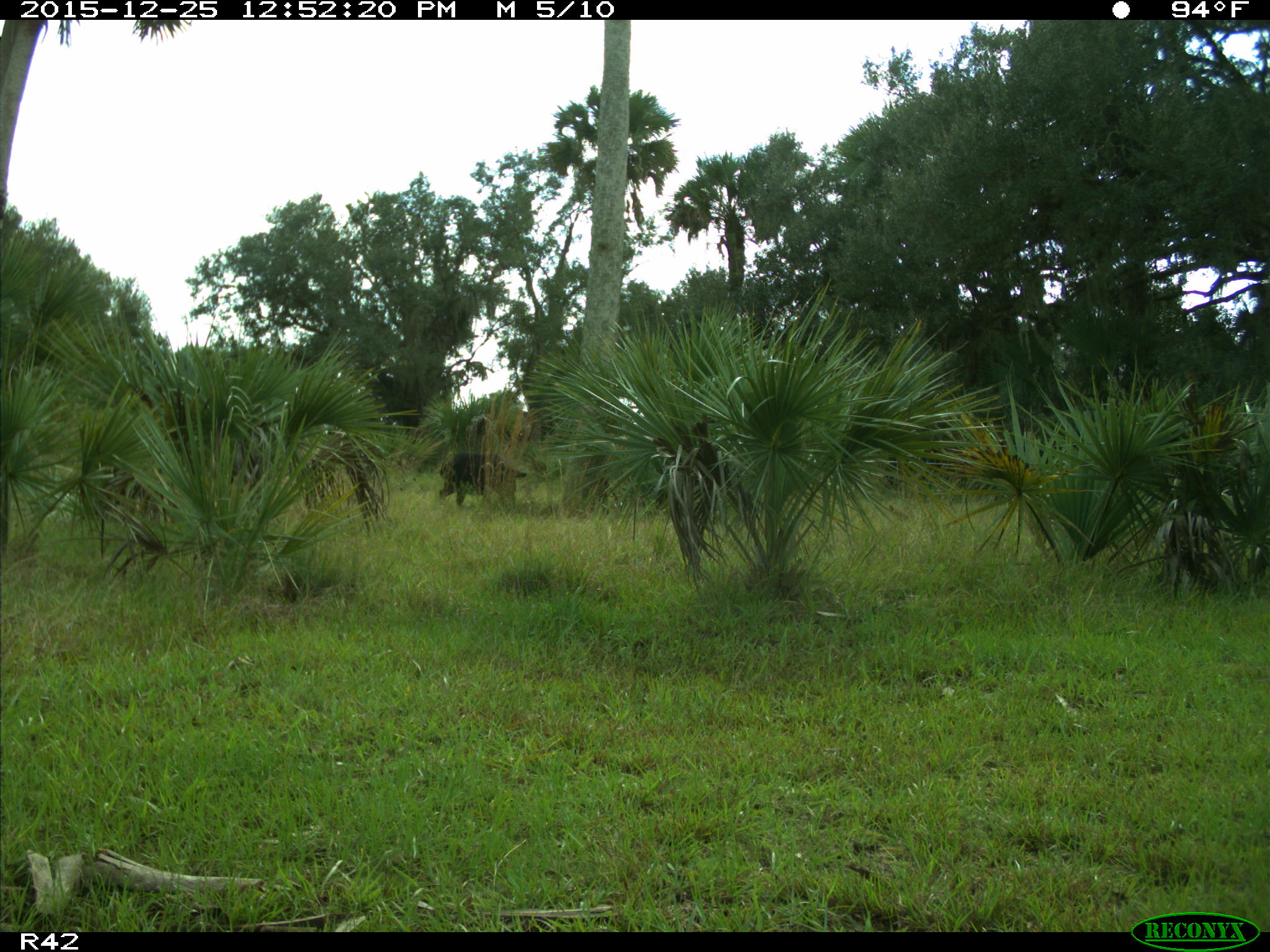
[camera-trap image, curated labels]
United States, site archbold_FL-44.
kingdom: Animalia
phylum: Chordata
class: Mammalia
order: Artiodactyla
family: Suidae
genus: Sus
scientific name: Sus scrofa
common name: wild boar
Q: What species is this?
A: Sus scrofa (wild boar).